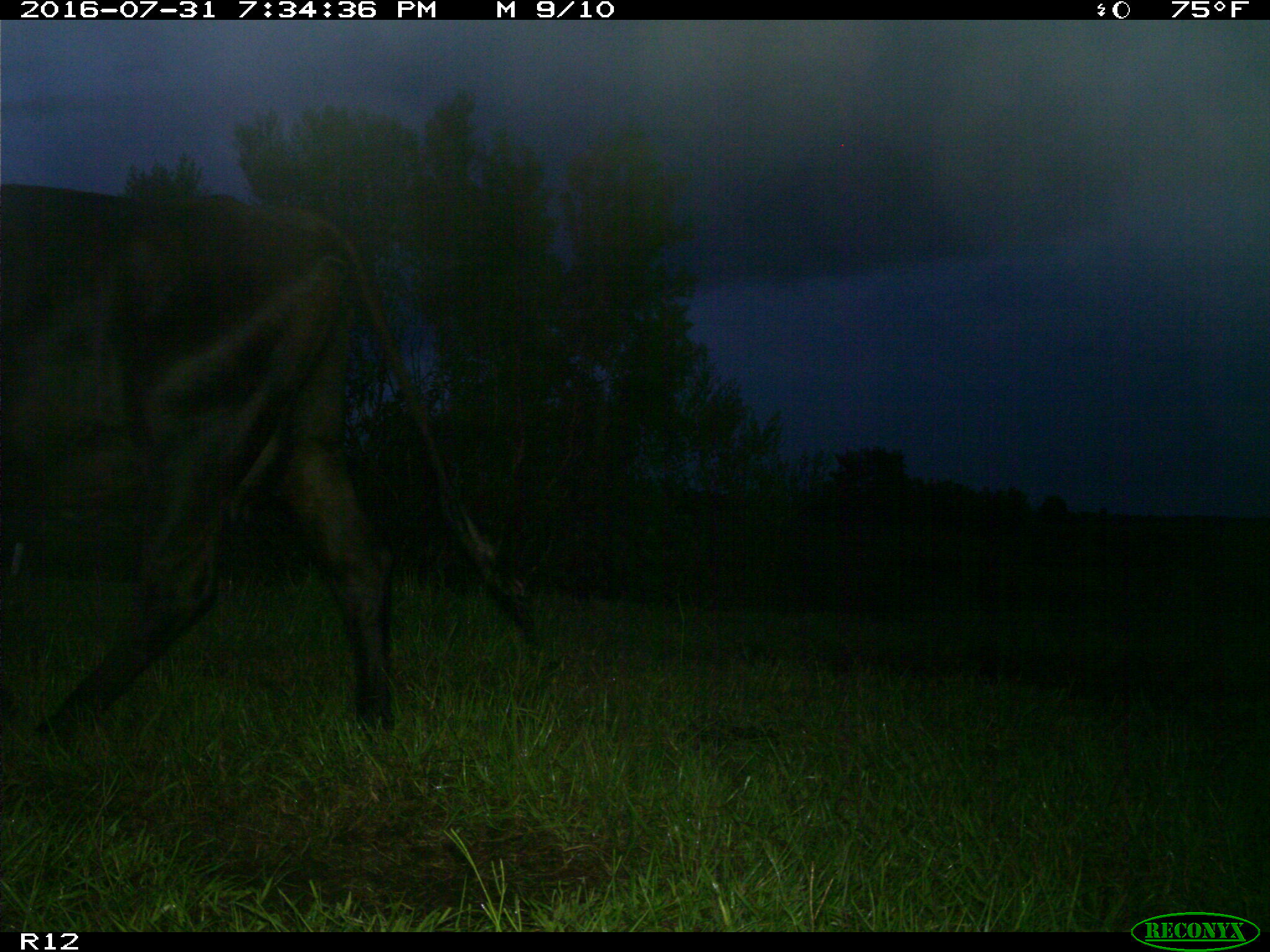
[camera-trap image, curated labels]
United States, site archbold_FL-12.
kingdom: Animalia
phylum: Chordata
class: Mammalia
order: Artiodactyla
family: Bovidae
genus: Bos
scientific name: Bos taurus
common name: domestic cow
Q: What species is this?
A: Bos taurus (domestic cow).